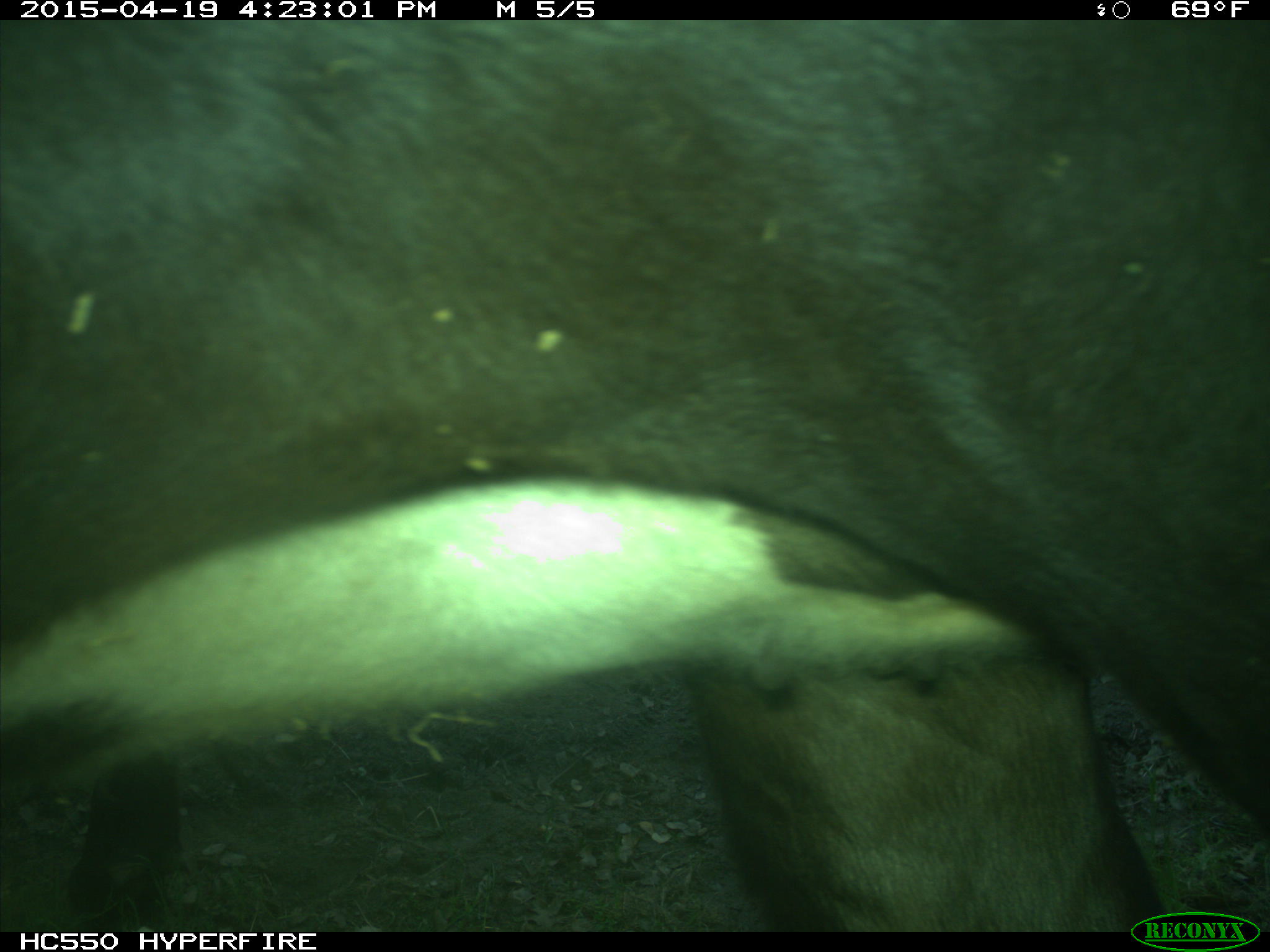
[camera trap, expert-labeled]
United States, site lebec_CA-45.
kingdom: Animalia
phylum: Chordata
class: Mammalia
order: Artiodactyla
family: Bovidae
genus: Bos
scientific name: Bos taurus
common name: domestic cow